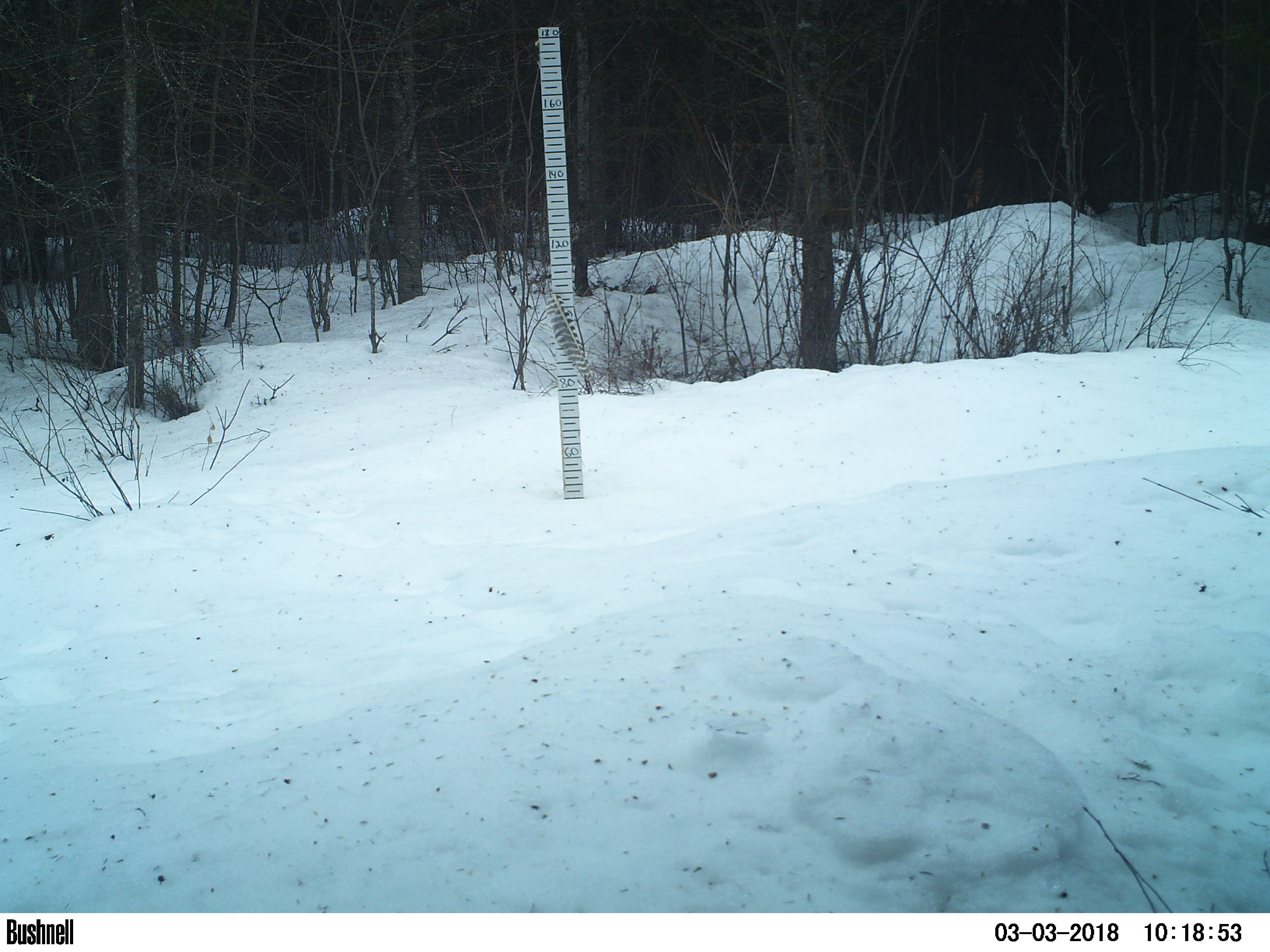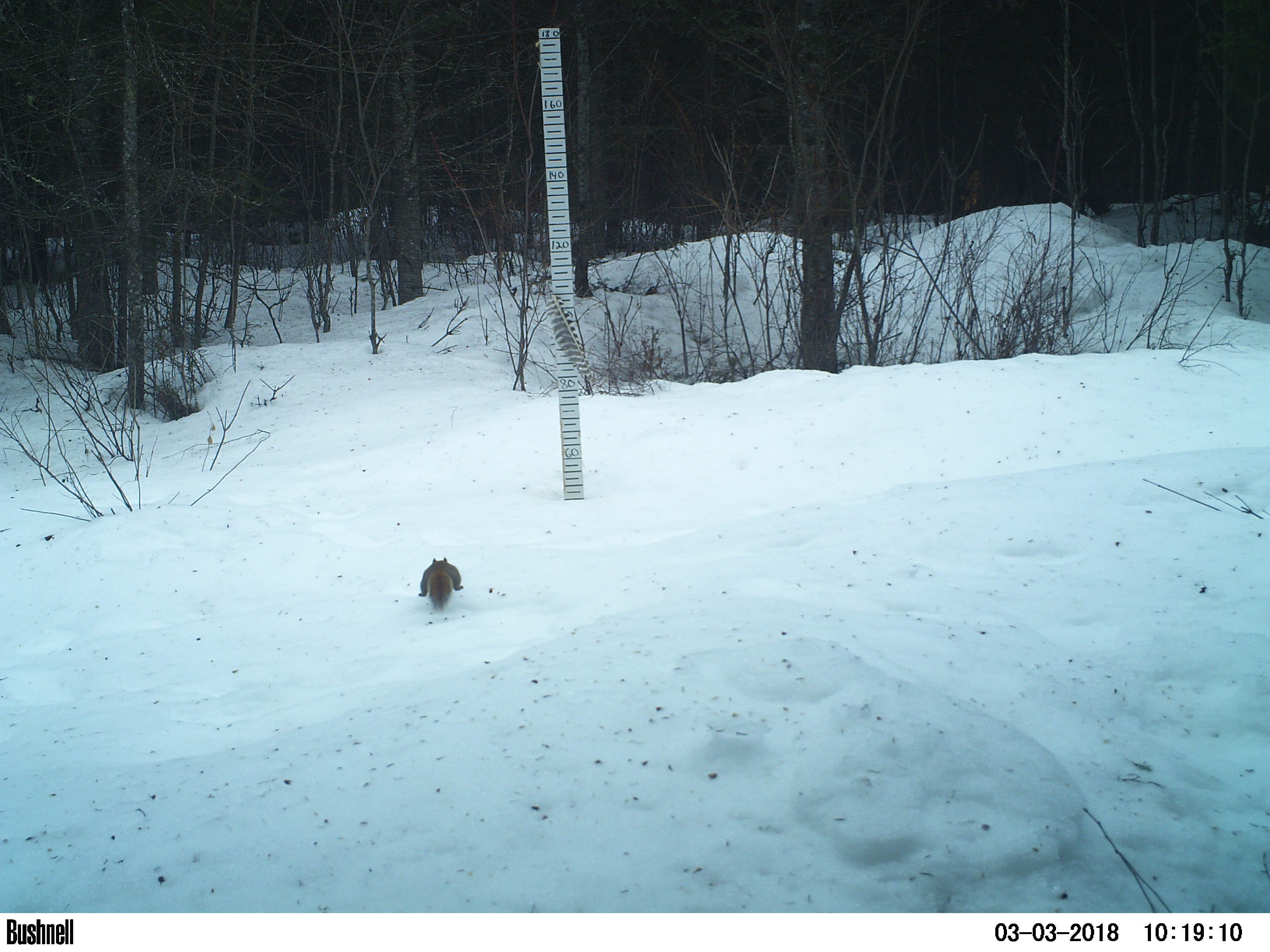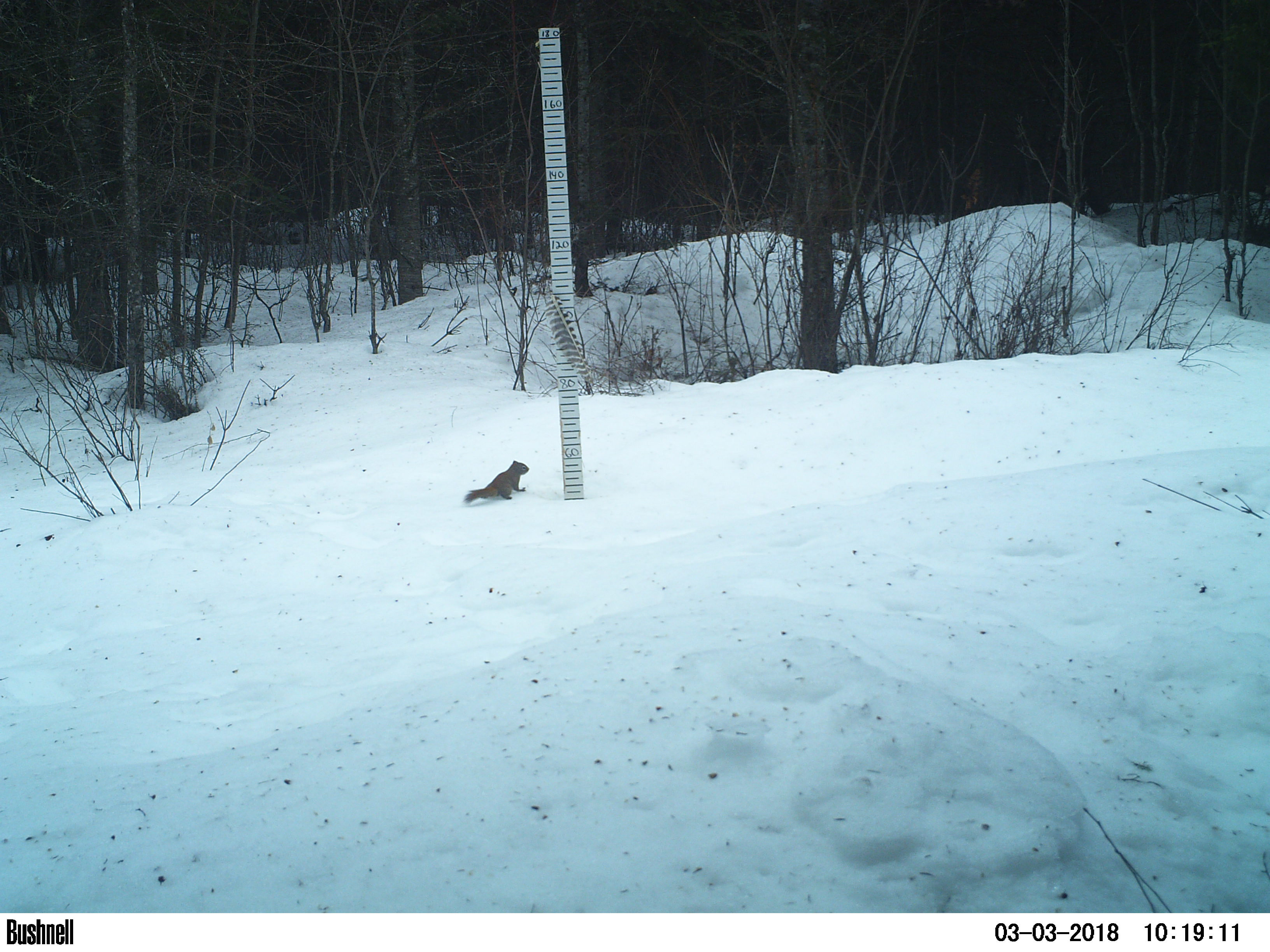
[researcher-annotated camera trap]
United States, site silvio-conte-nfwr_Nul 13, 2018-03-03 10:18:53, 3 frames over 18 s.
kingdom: Animalia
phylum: Chordata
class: Mammalia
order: Rodentia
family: Sciuridae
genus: Tamiasciurus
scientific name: Tamiasciurus hudsonicus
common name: red squirrel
Red squirrel (Tamiasciurus hudsonicus).